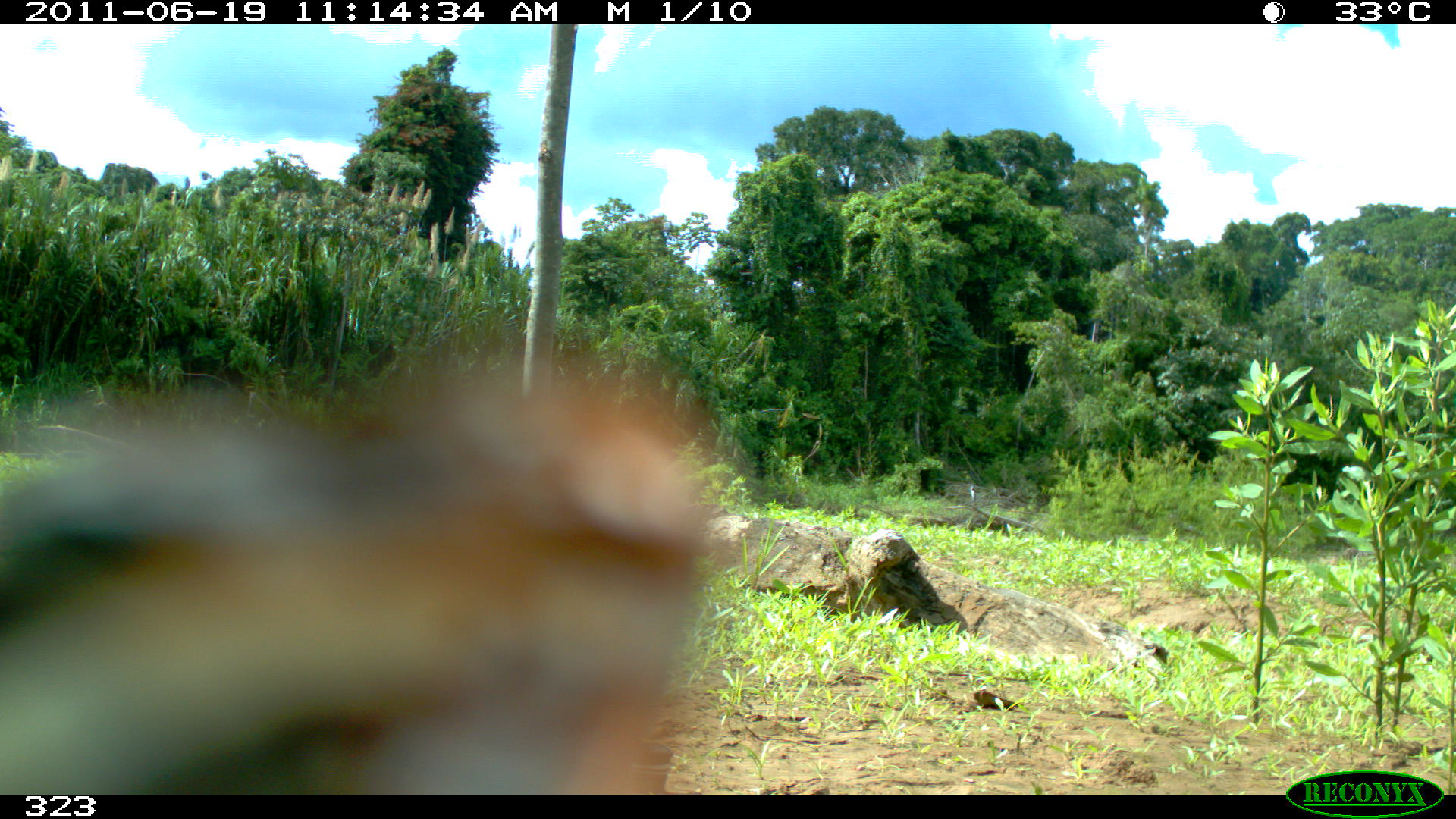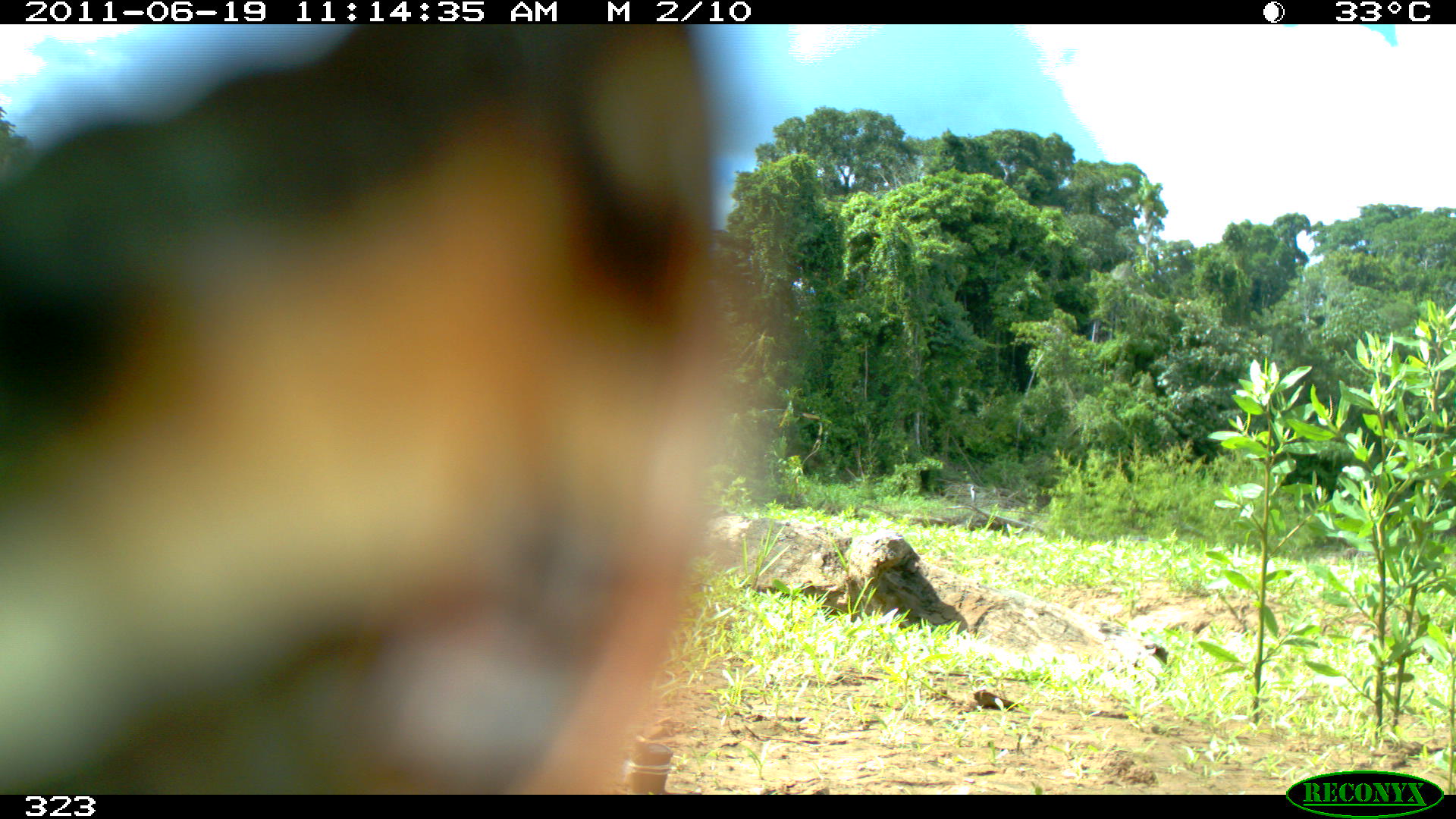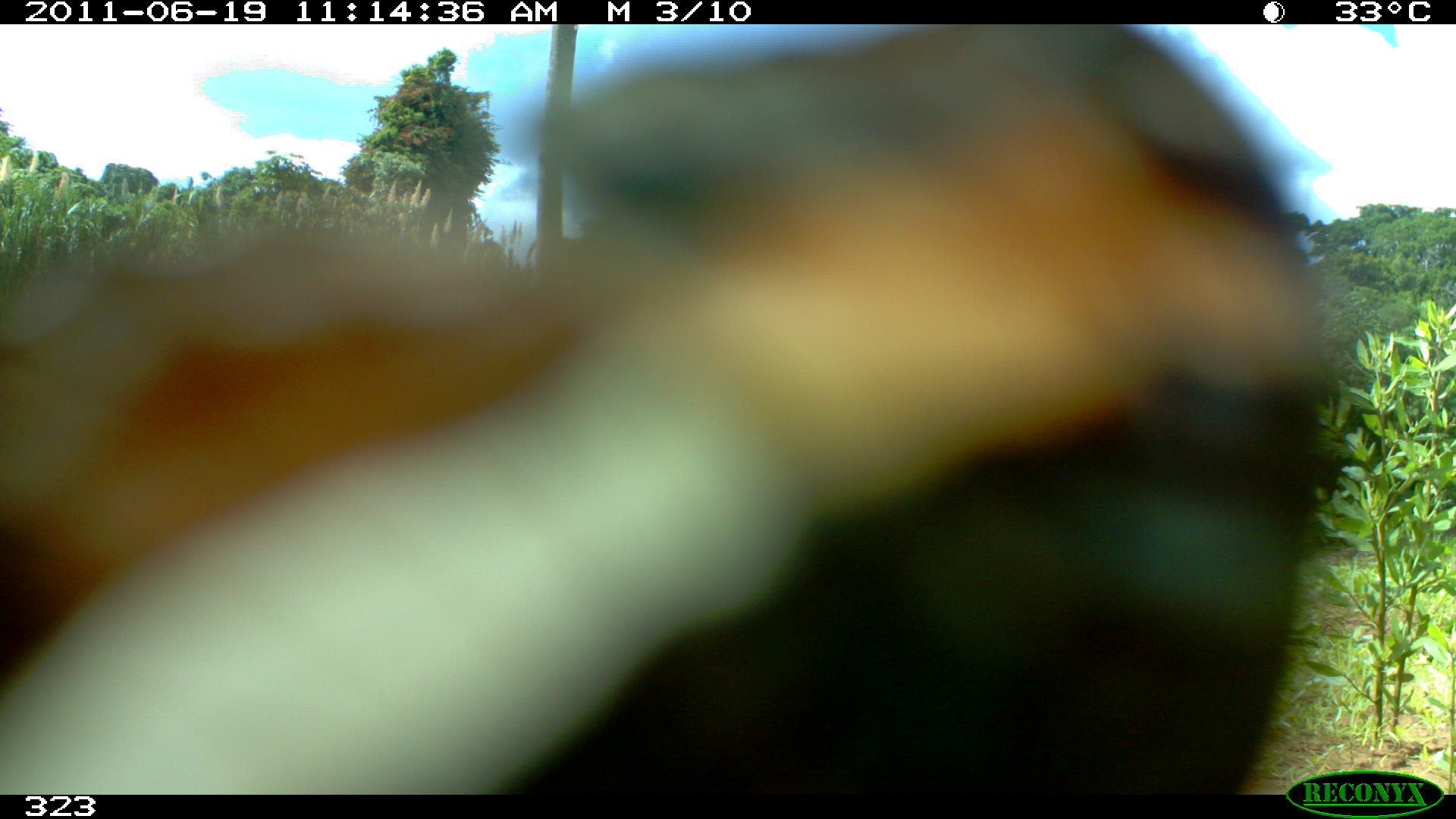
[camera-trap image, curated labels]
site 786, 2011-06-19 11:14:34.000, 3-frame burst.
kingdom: Animalia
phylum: Chordata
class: Aves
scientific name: Aves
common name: bird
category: unknown bird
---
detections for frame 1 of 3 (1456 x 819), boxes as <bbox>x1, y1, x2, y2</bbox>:
unknown bird: <bbox>0, 362, 715, 790</bbox>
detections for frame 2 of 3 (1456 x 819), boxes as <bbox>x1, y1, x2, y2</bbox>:
unknown bird: <bbox>0, 21, 758, 793</bbox>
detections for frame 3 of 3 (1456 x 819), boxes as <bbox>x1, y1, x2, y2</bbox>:
unknown bird: <bbox>0, 21, 1324, 793</bbox>